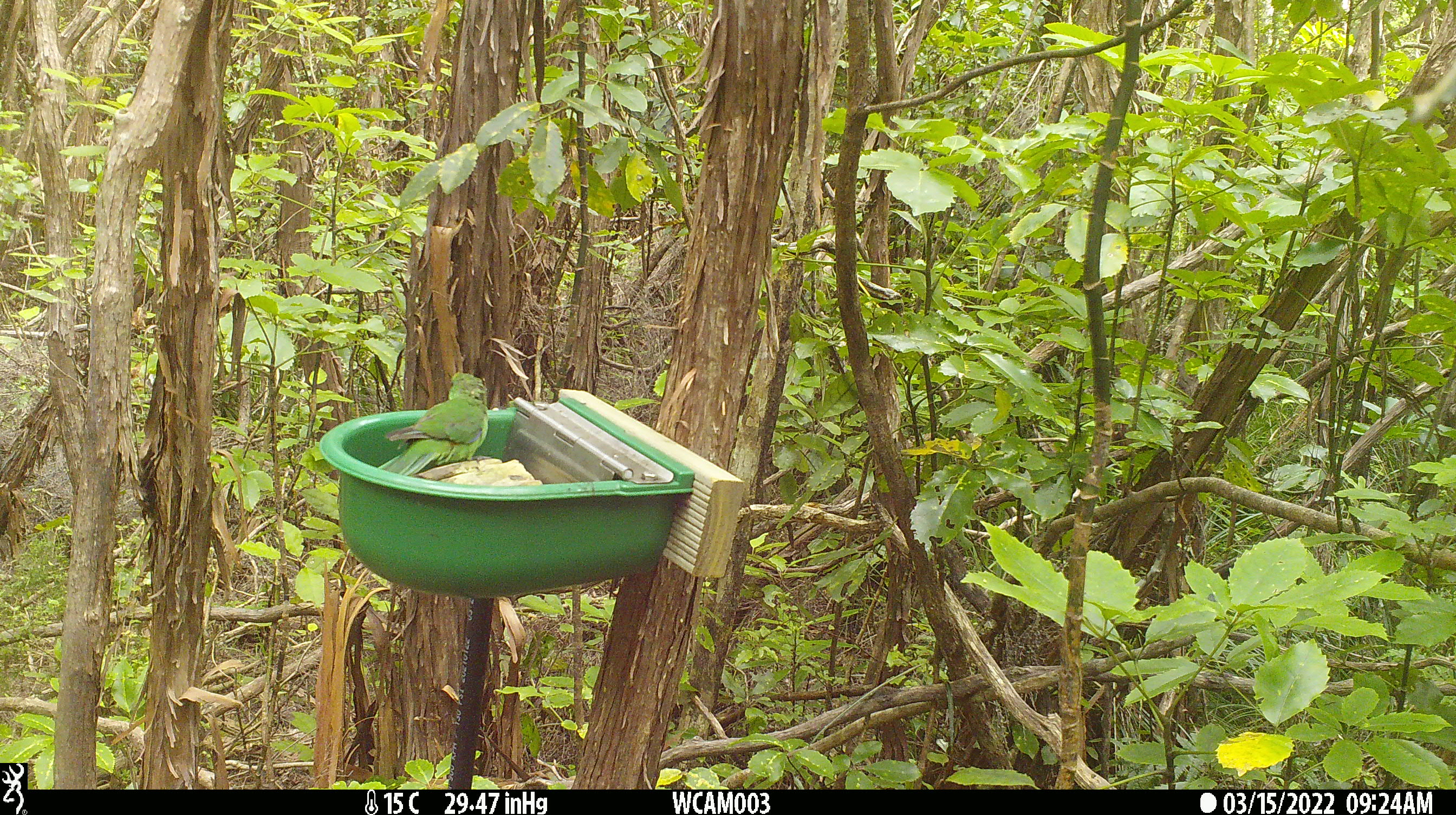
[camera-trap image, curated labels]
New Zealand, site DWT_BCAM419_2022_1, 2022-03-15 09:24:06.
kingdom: Animalia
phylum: Chordata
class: Aves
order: Psittaciformes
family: Psittaculidae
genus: Cyanoramphus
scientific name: Cyanoramphus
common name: parakeet